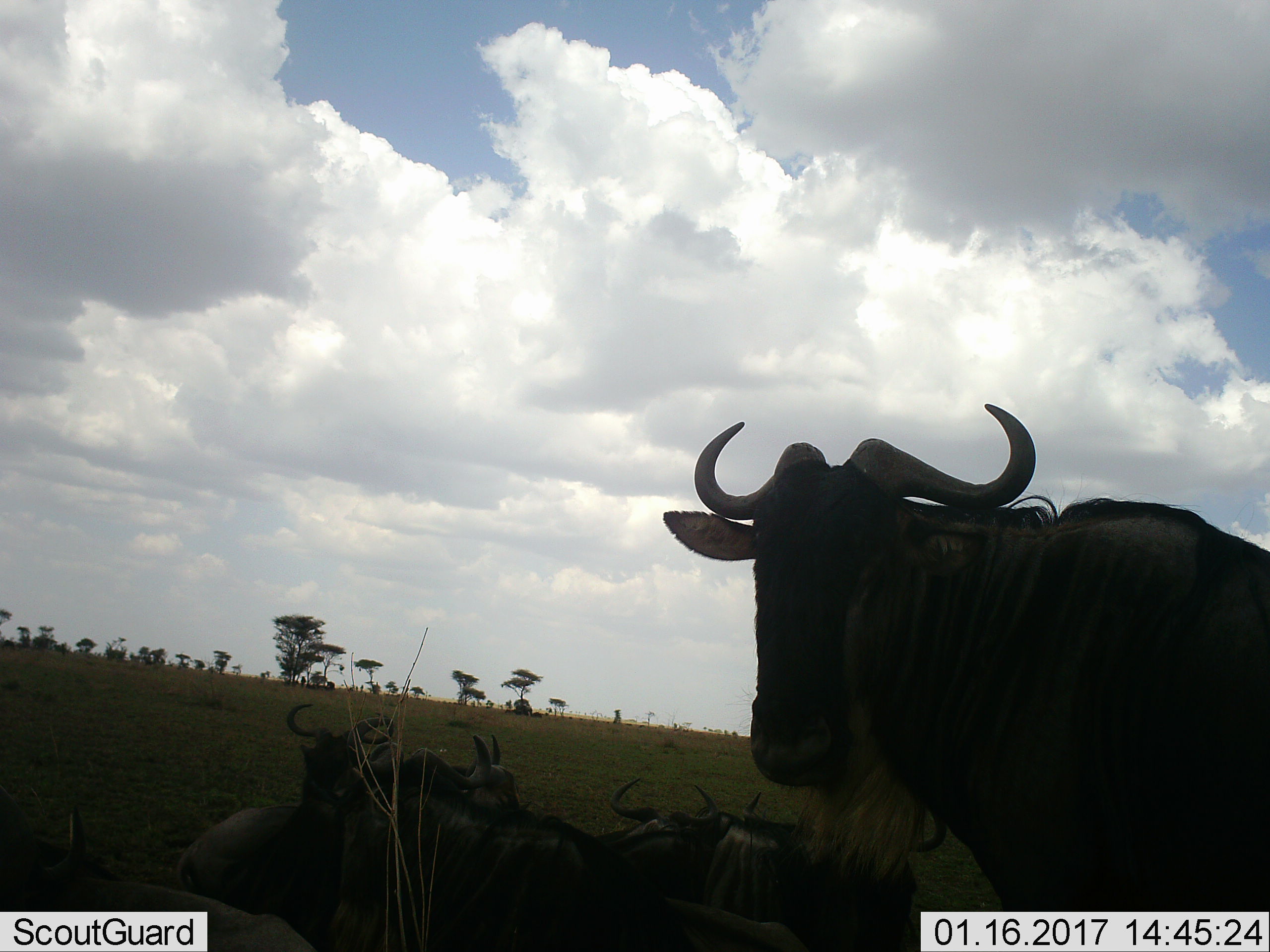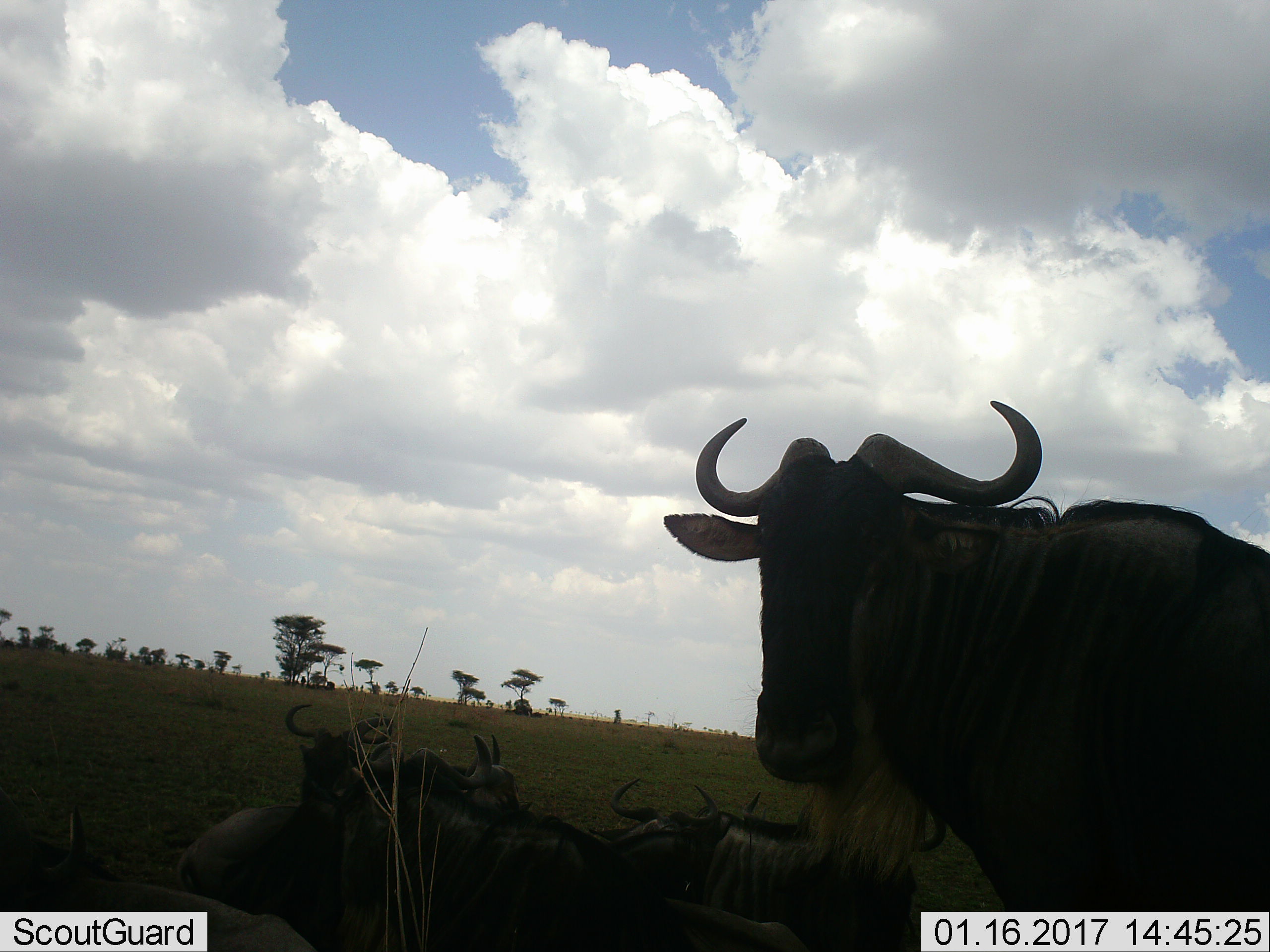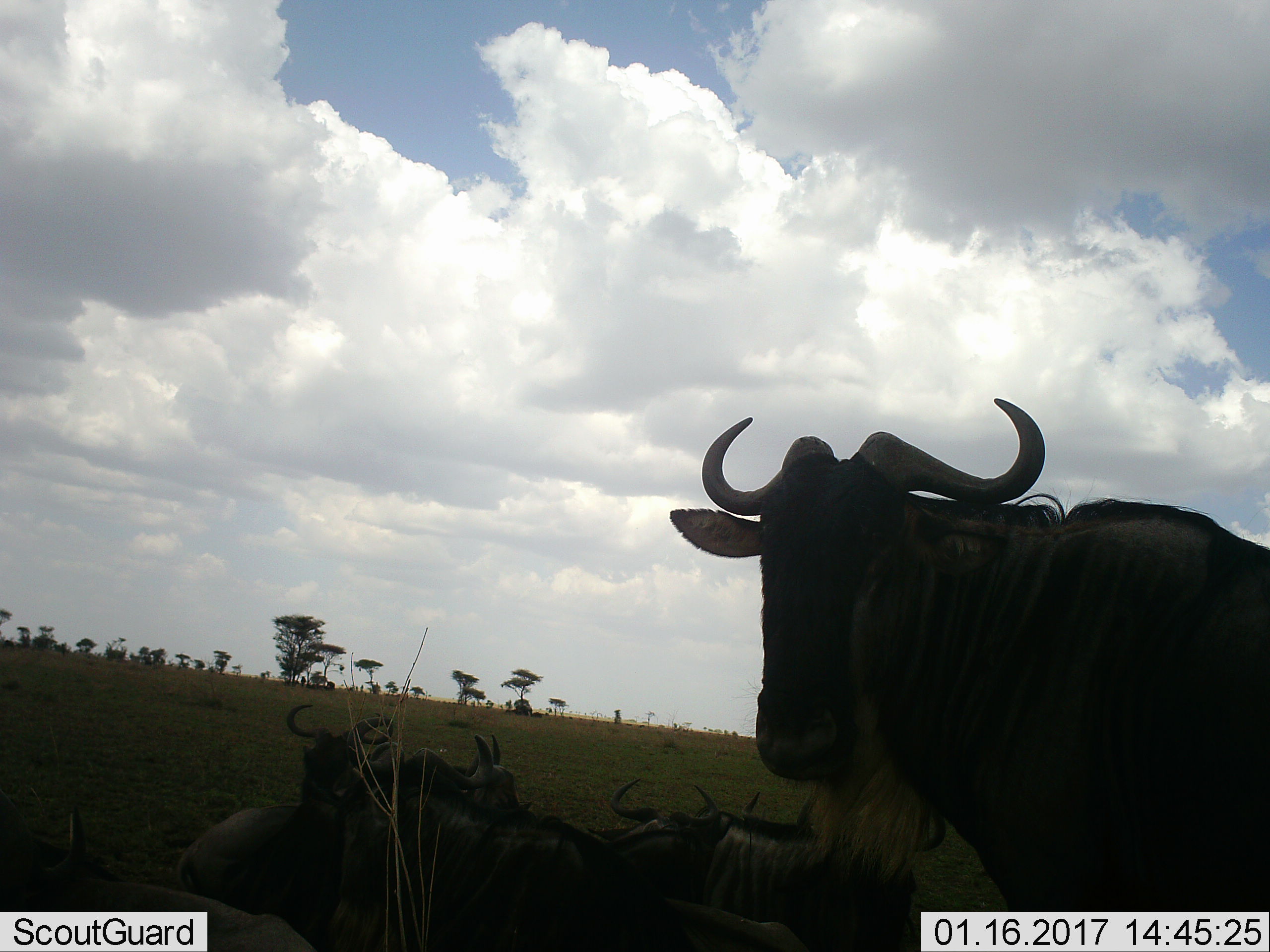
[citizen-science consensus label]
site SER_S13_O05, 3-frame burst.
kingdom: Animalia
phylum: Chordata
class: Mammalia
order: Artiodactyla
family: Bovidae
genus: Connochaetes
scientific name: Connochaetes taurinus taurinus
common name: blue wildebeest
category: wildebeestblue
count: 6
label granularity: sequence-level